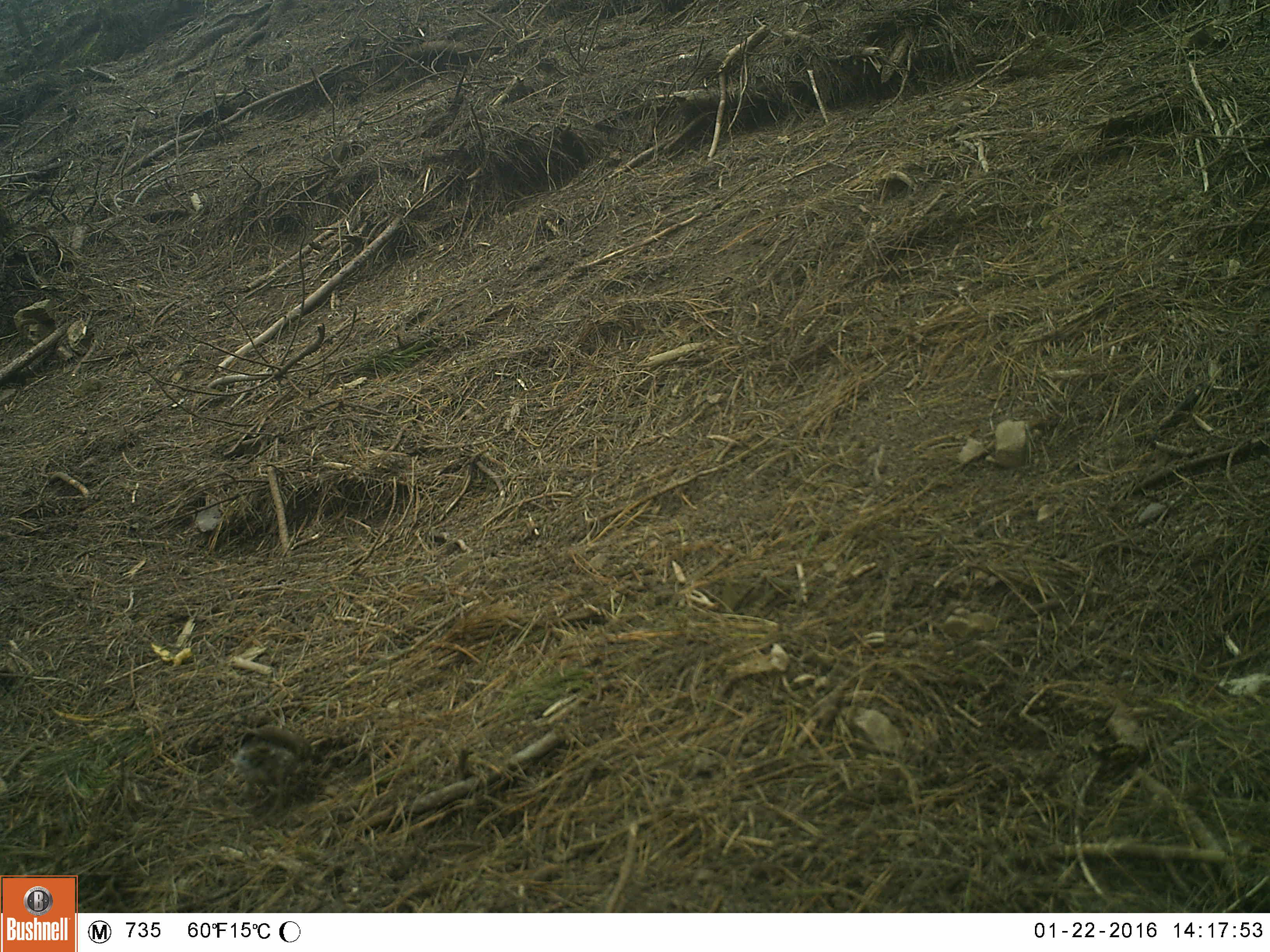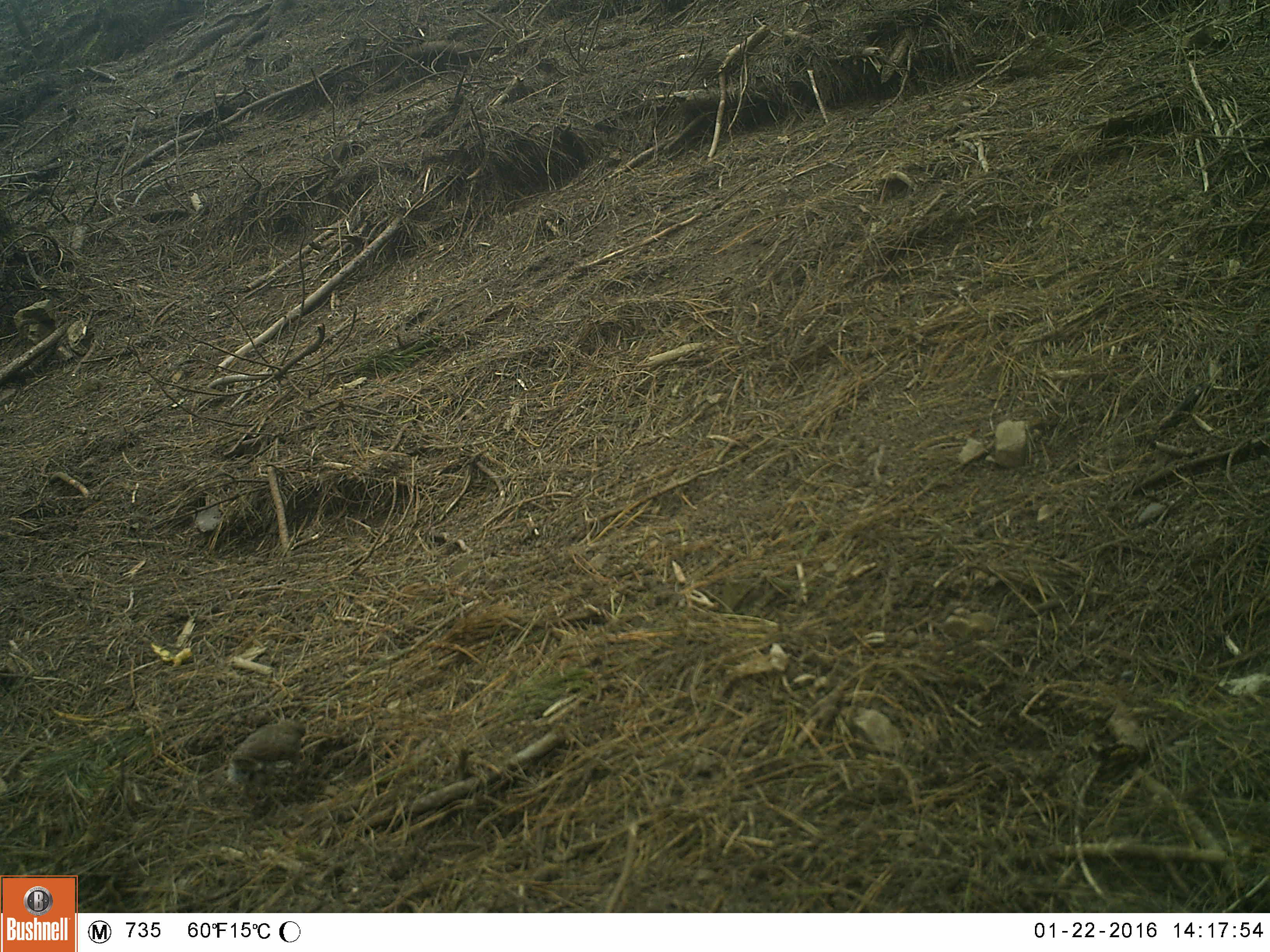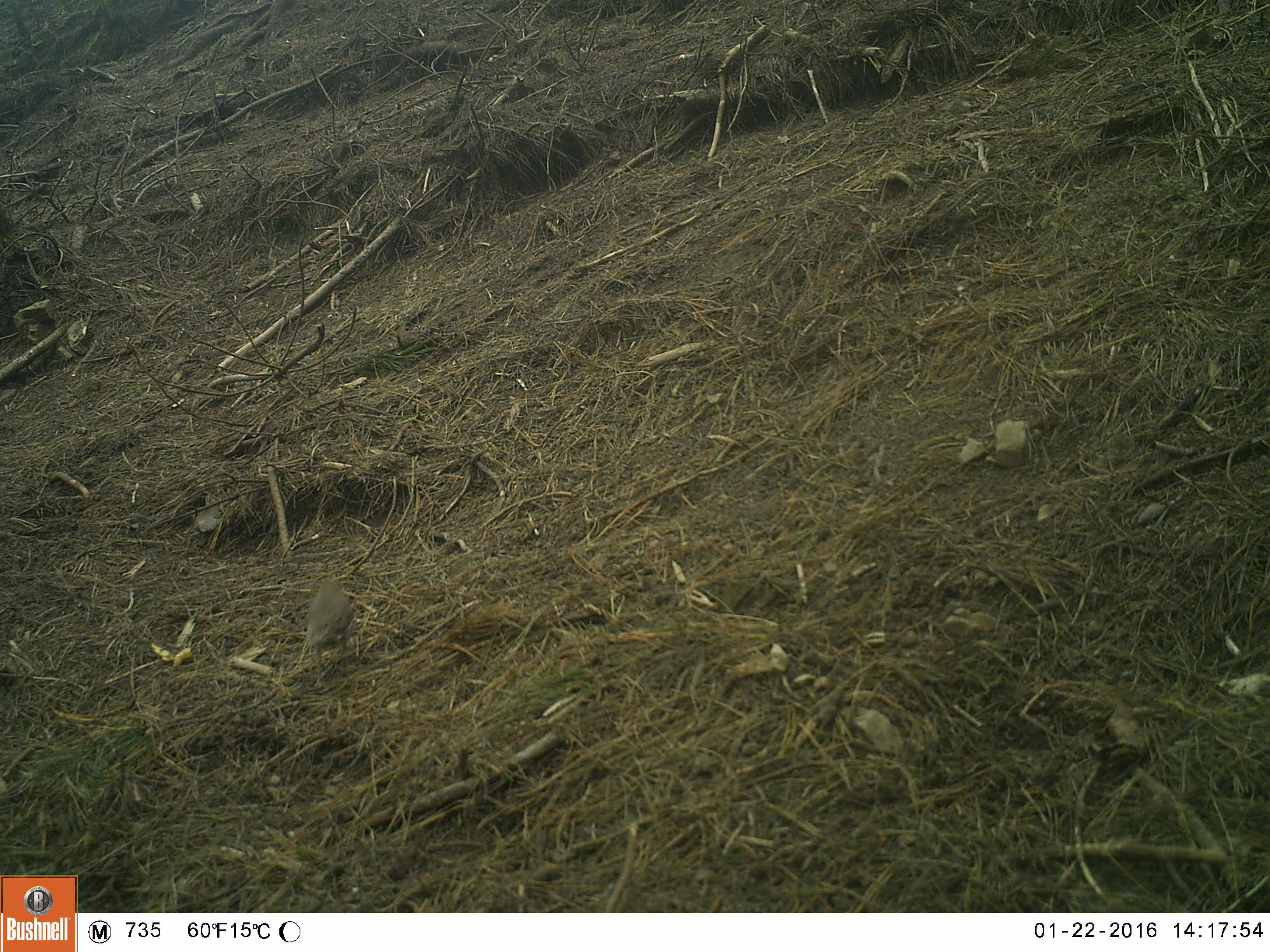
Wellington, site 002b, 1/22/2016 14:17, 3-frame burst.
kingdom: Animalia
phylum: Chordata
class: Aves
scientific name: Aves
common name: bird